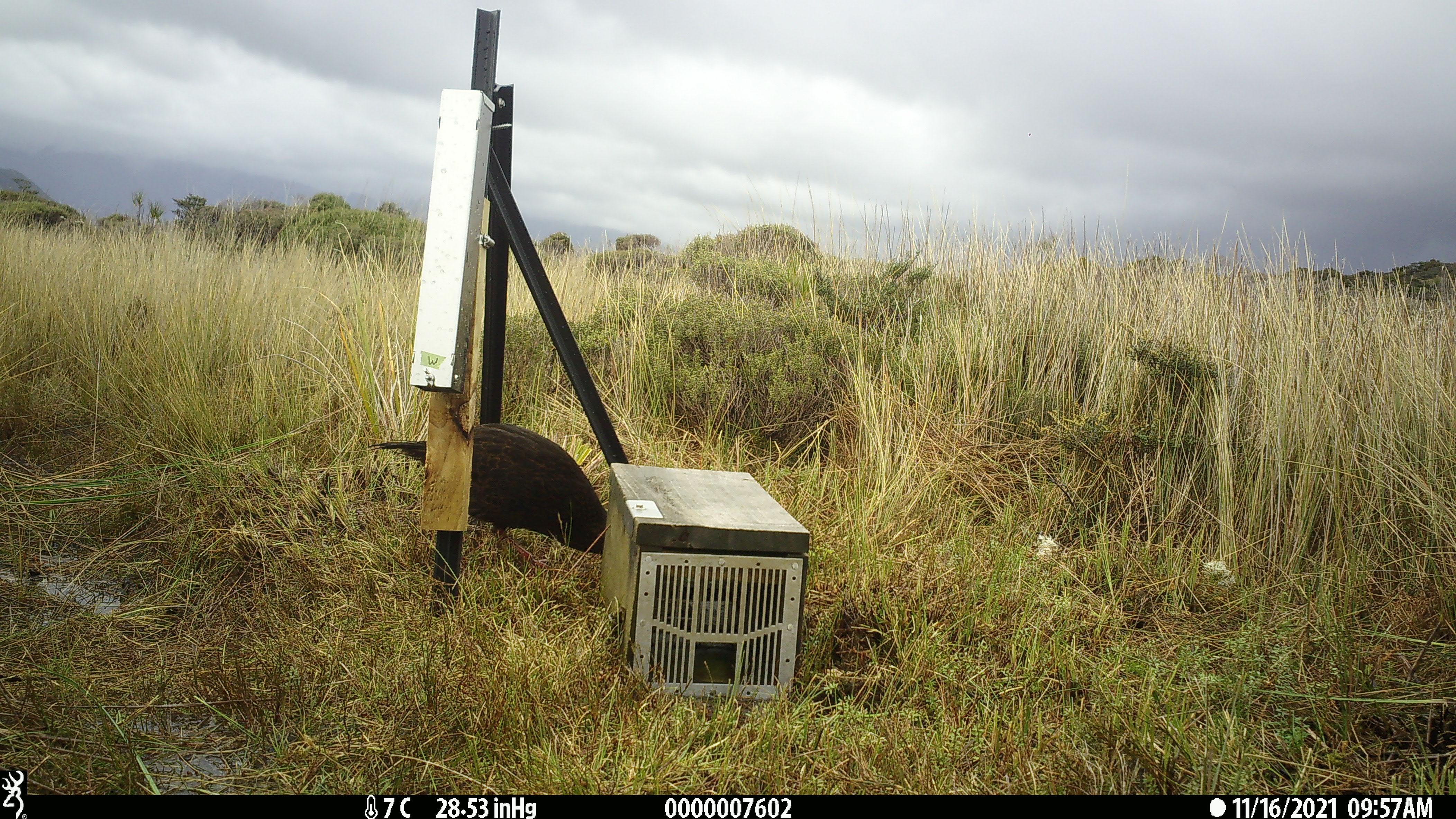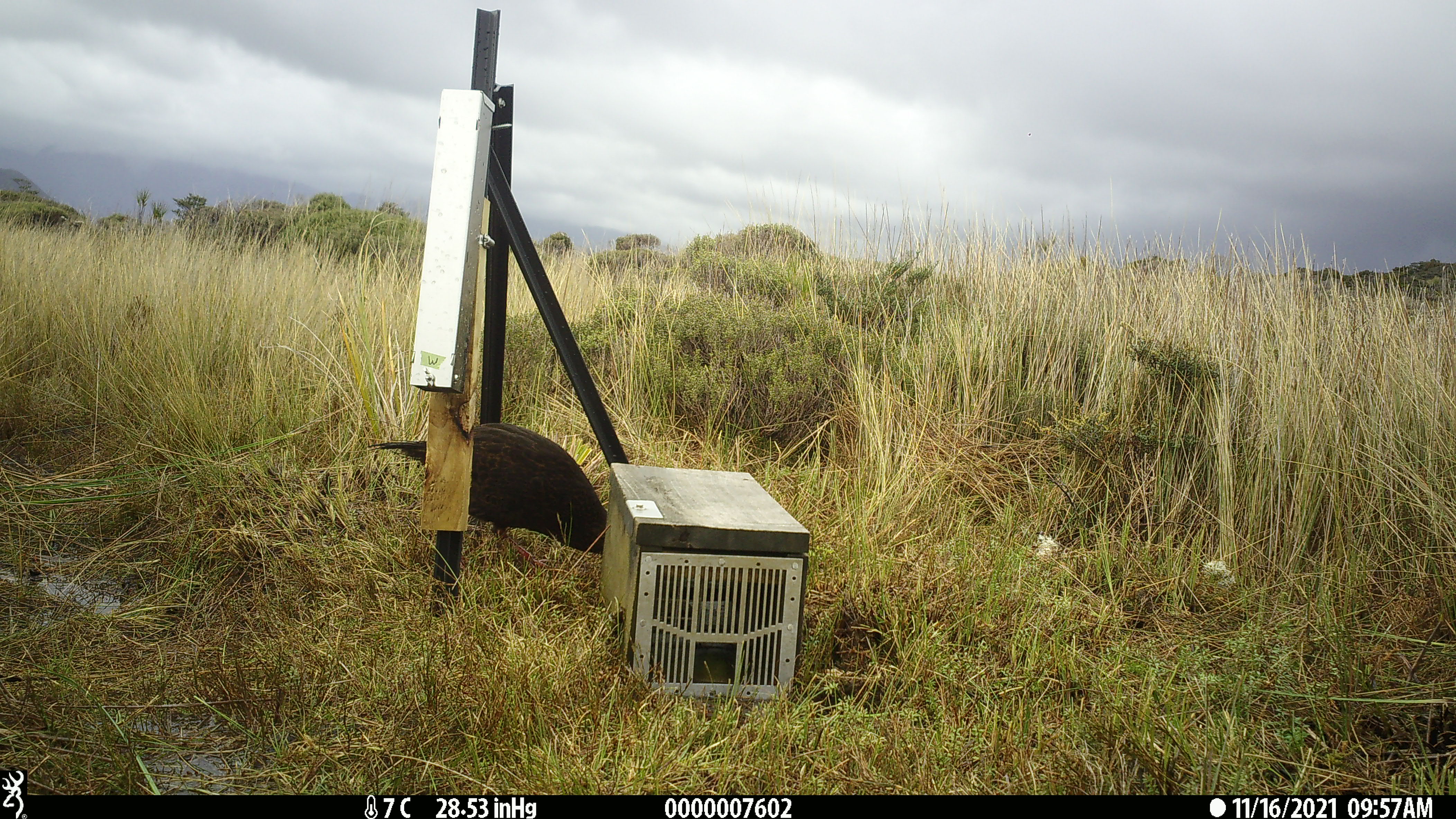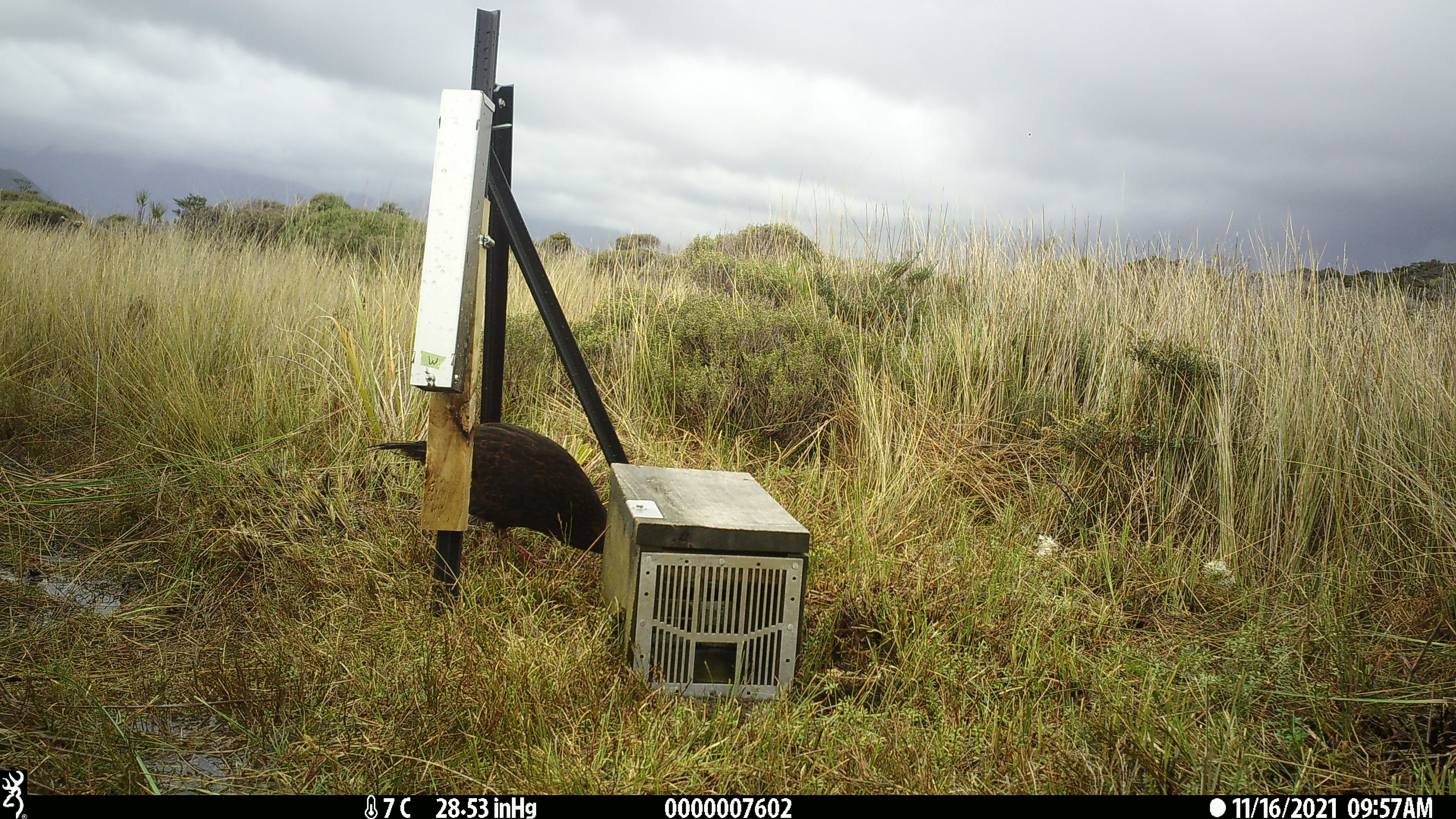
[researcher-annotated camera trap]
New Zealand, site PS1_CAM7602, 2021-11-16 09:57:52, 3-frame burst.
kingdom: Animalia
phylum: Chordata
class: Aves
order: Gruiformes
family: Rallidae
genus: Gallirallus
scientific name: Gallirallus australis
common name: weka